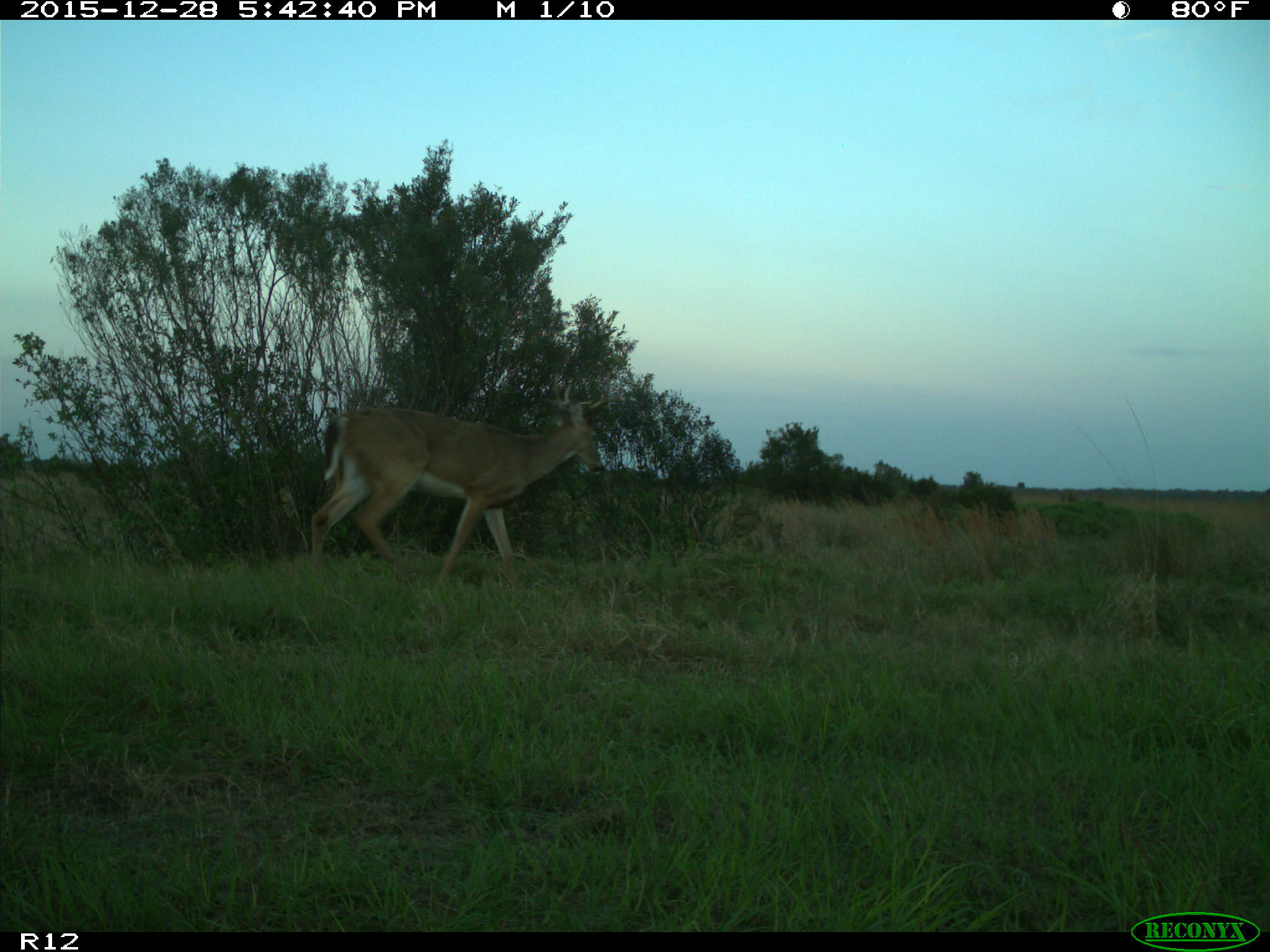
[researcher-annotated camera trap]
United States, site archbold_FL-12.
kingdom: Animalia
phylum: Chordata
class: Mammalia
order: Artiodactyla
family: Cervidae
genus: Odocoileus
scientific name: Odocoileus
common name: deer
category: unidentified deer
Unidentified deer (deer) (Odocoileus).